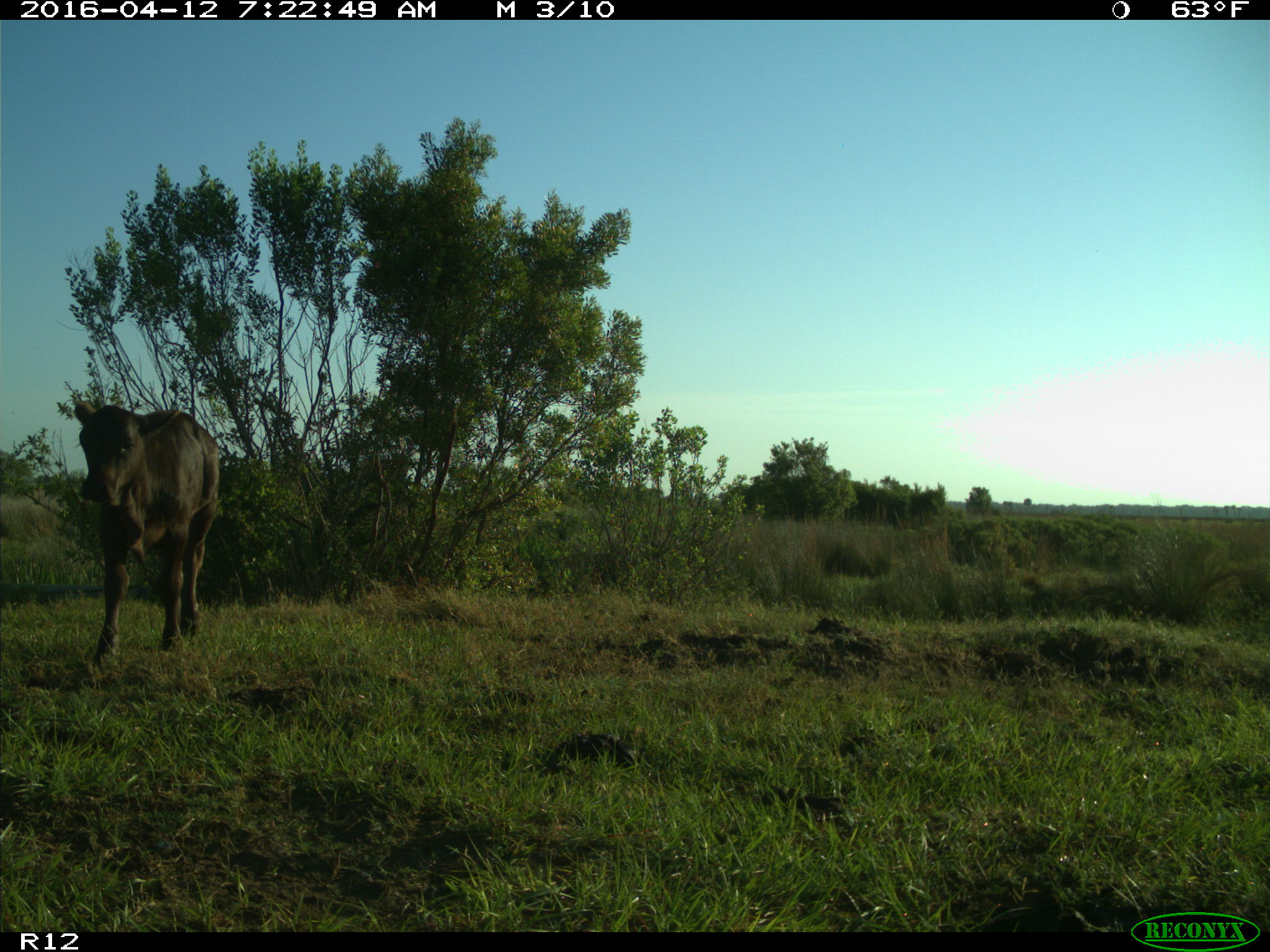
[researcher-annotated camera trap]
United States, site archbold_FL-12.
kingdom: Animalia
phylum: Chordata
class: Mammalia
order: Artiodactyla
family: Bovidae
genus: Bos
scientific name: Bos taurus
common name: domestic cow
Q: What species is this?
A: Bos taurus (domestic cow).